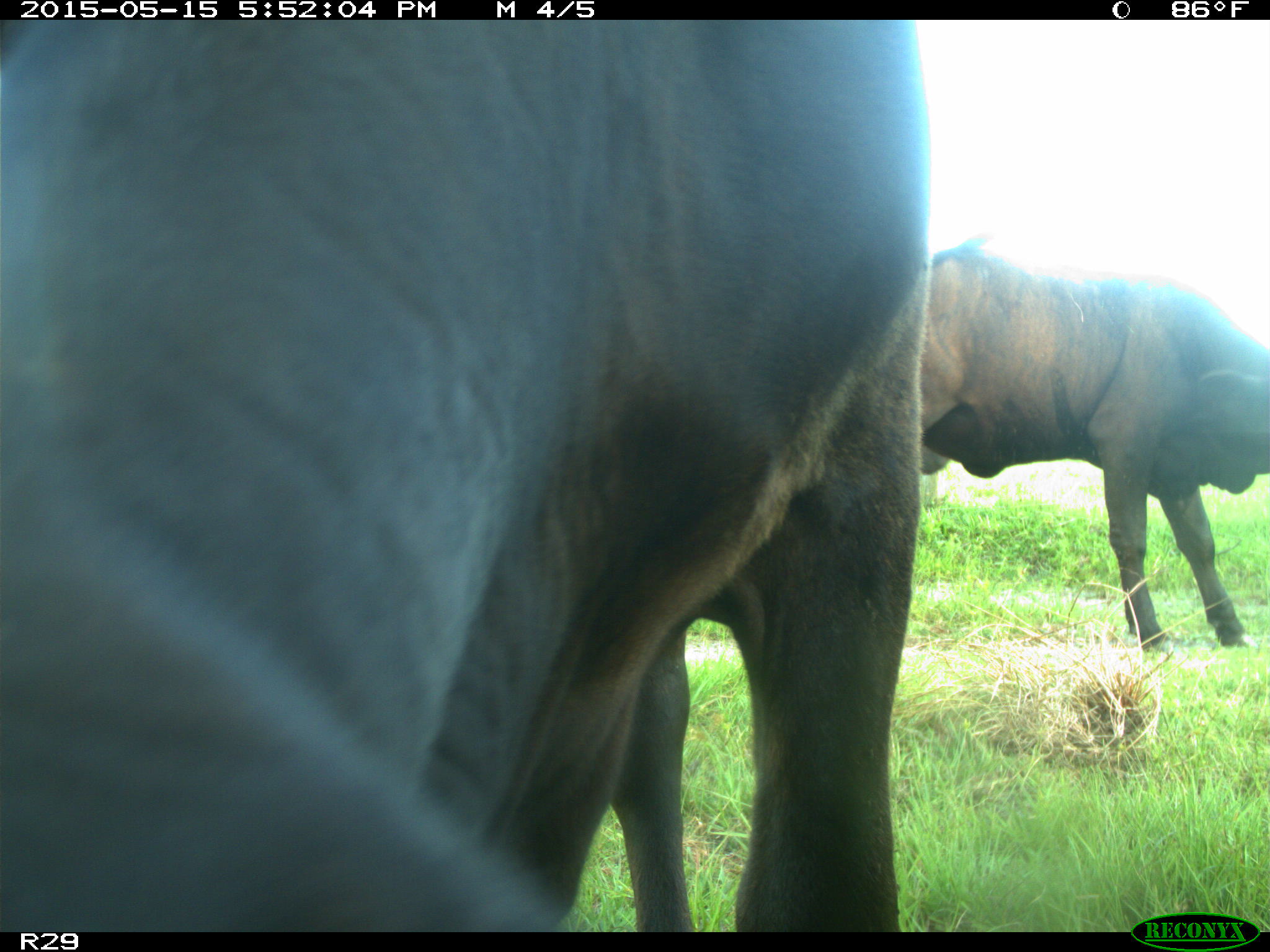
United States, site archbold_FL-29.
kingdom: Animalia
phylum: Chordata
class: Mammalia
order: Artiodactyla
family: Bovidae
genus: Bos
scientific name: Bos taurus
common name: domestic cow